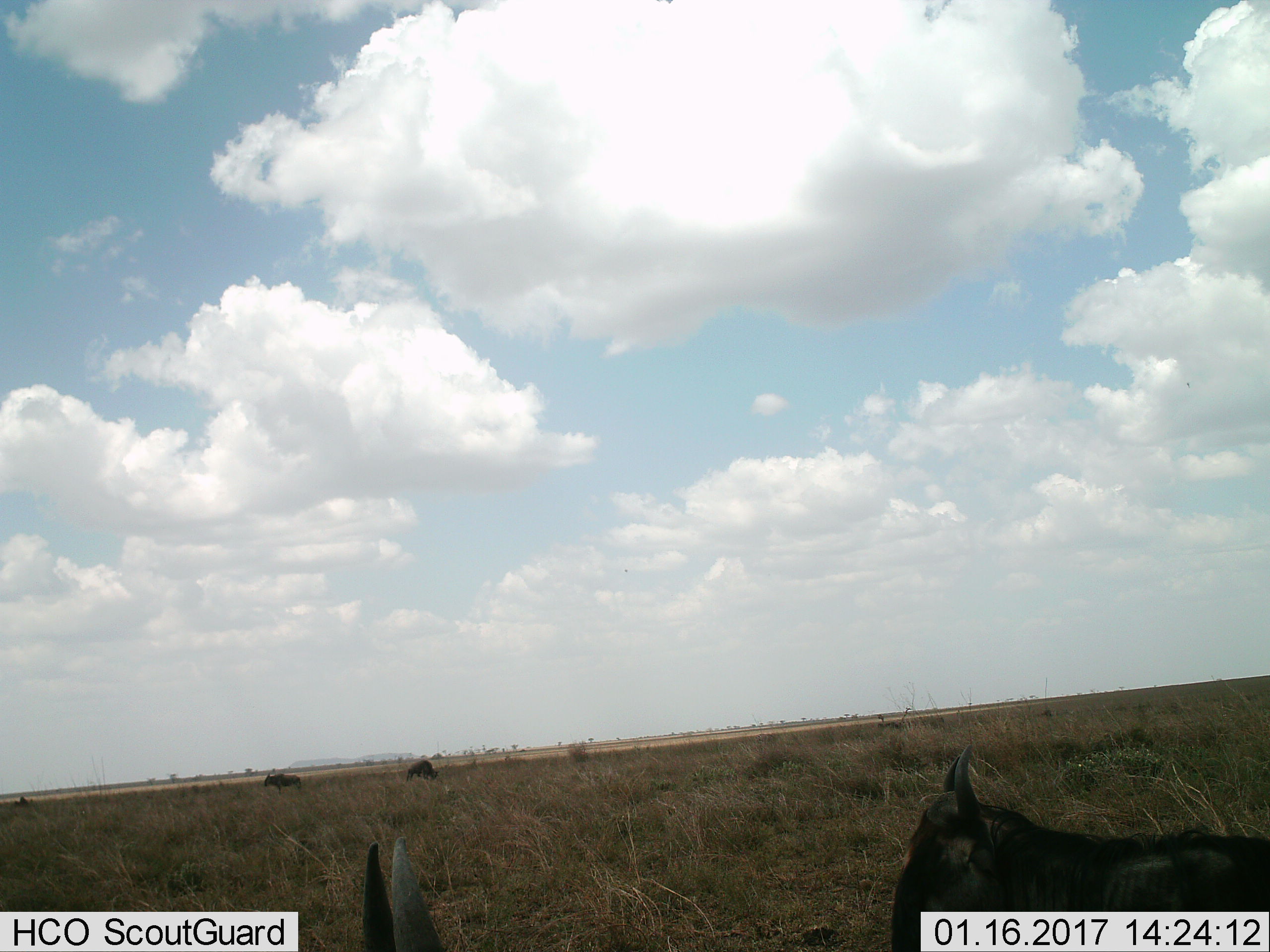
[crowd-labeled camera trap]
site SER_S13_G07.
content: unidentified animal